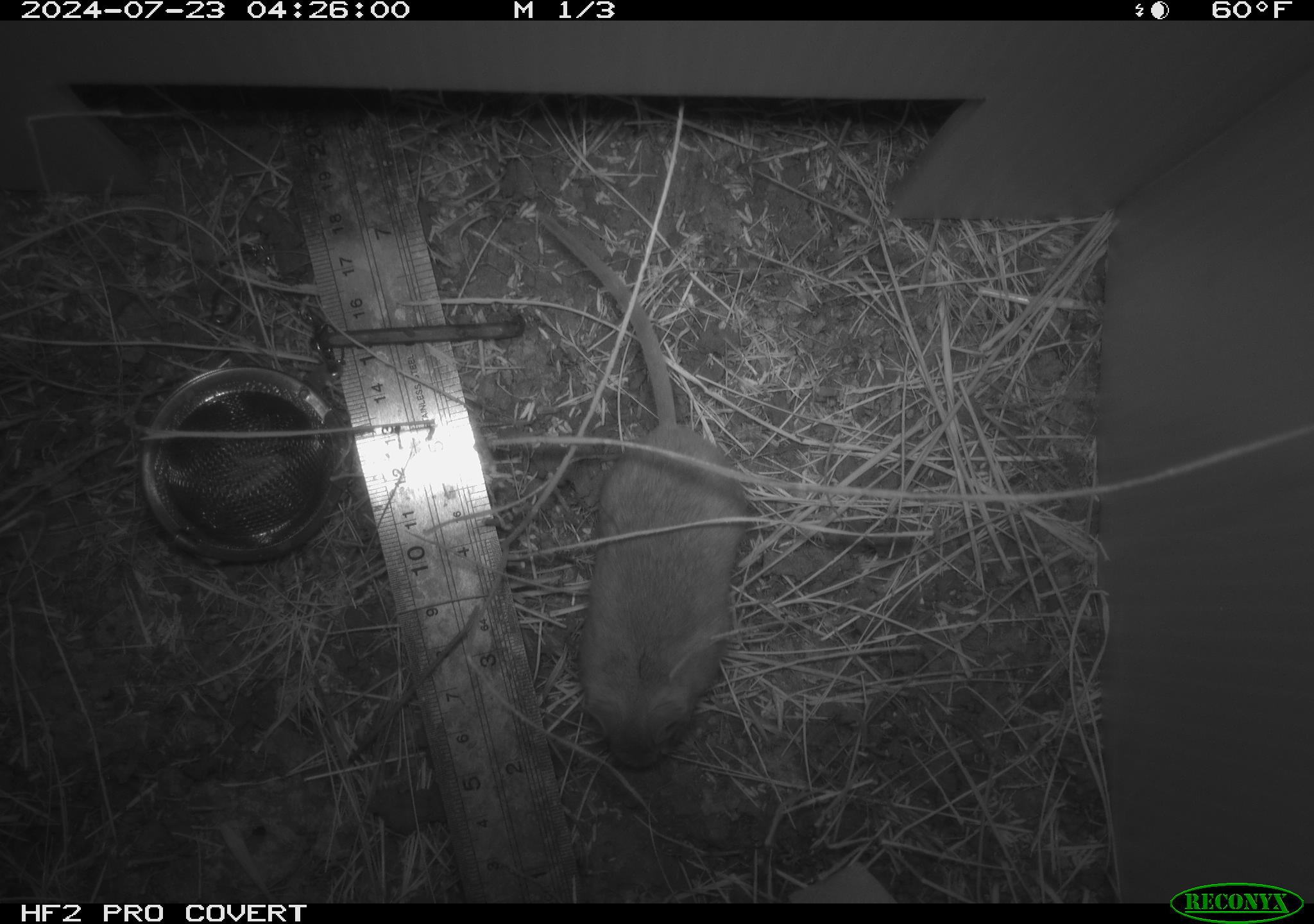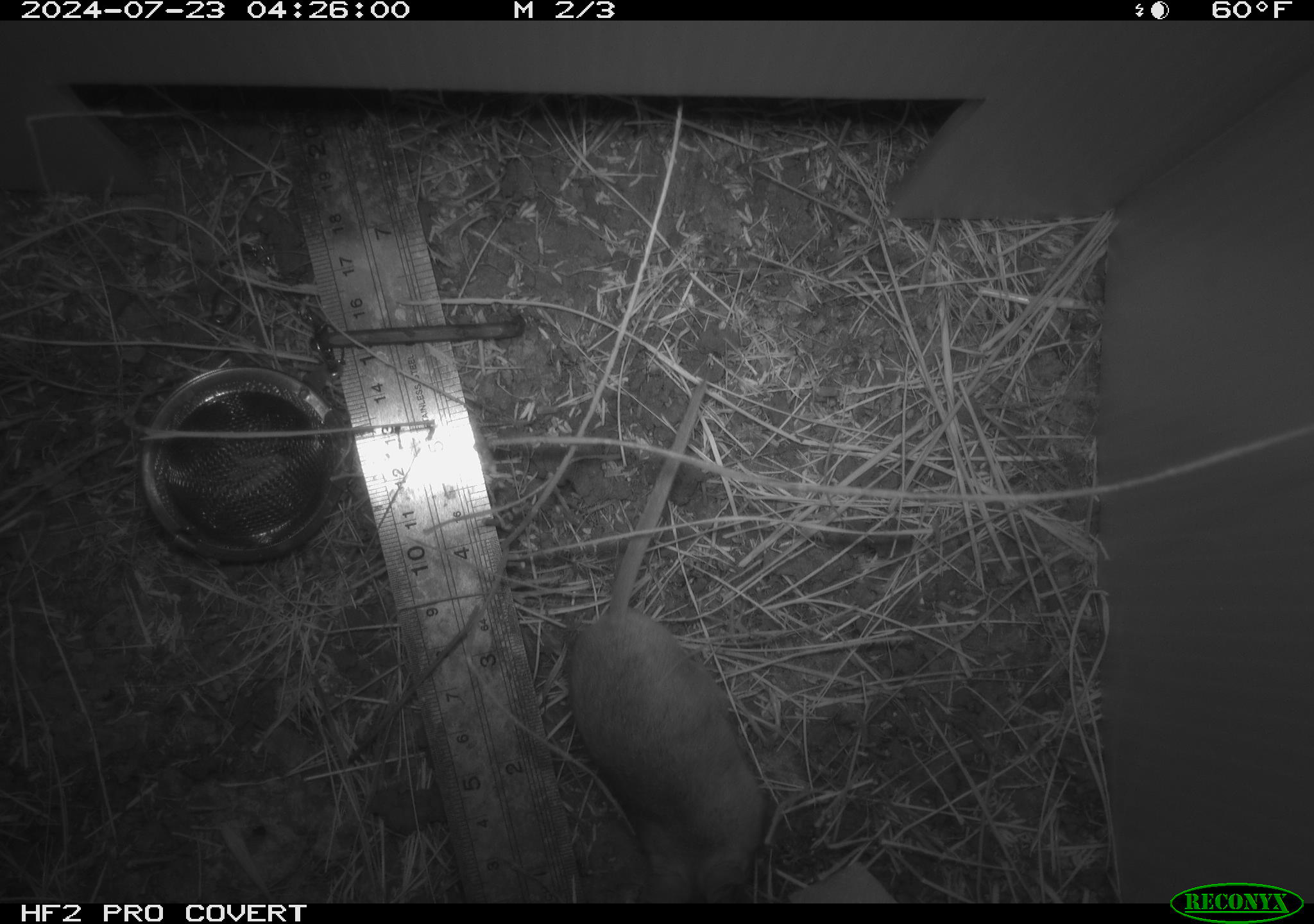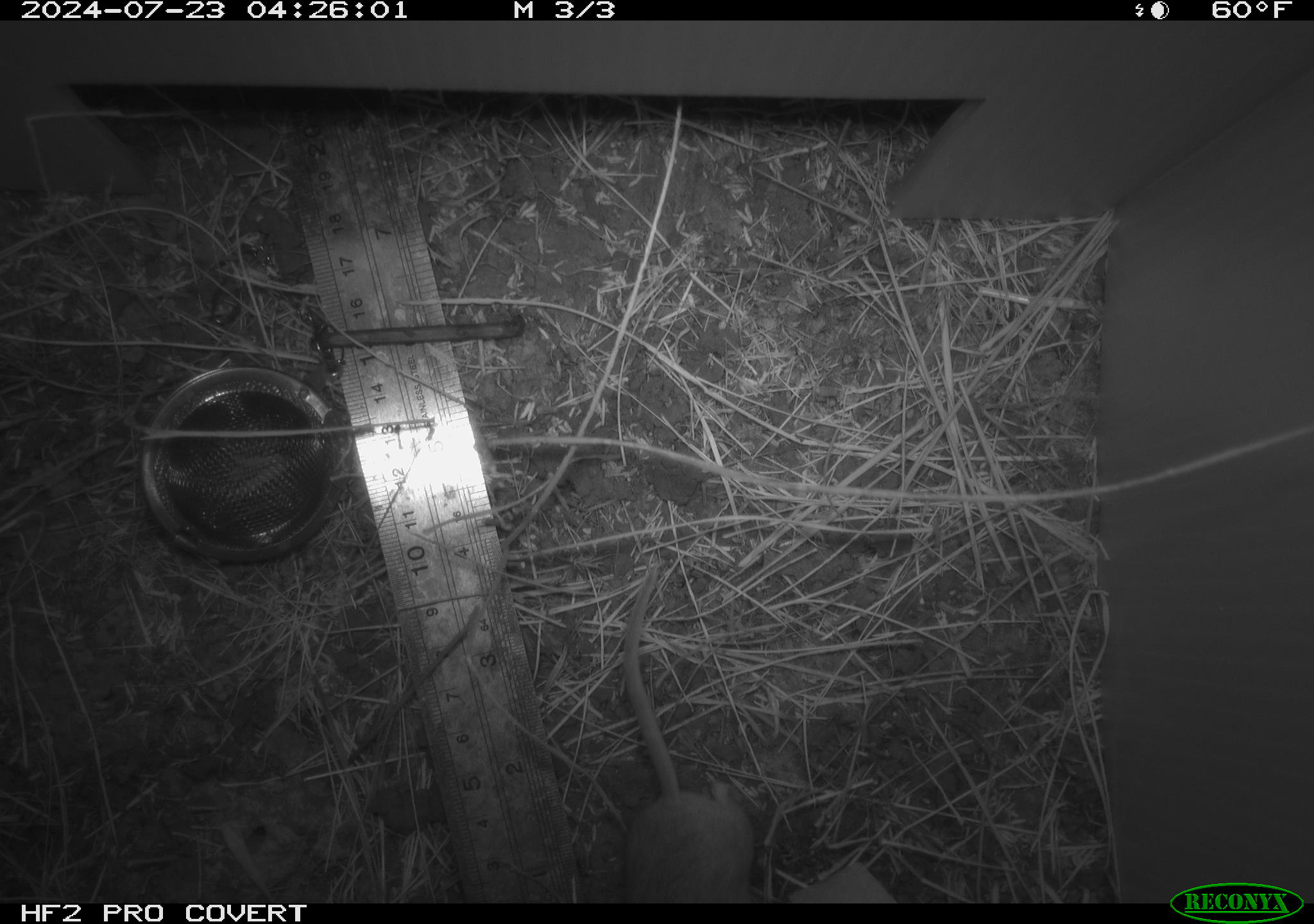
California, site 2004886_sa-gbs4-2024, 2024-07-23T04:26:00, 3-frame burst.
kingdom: Animalia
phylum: Chordata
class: Mammalia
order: Rodentia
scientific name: Rodentia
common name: mouse species